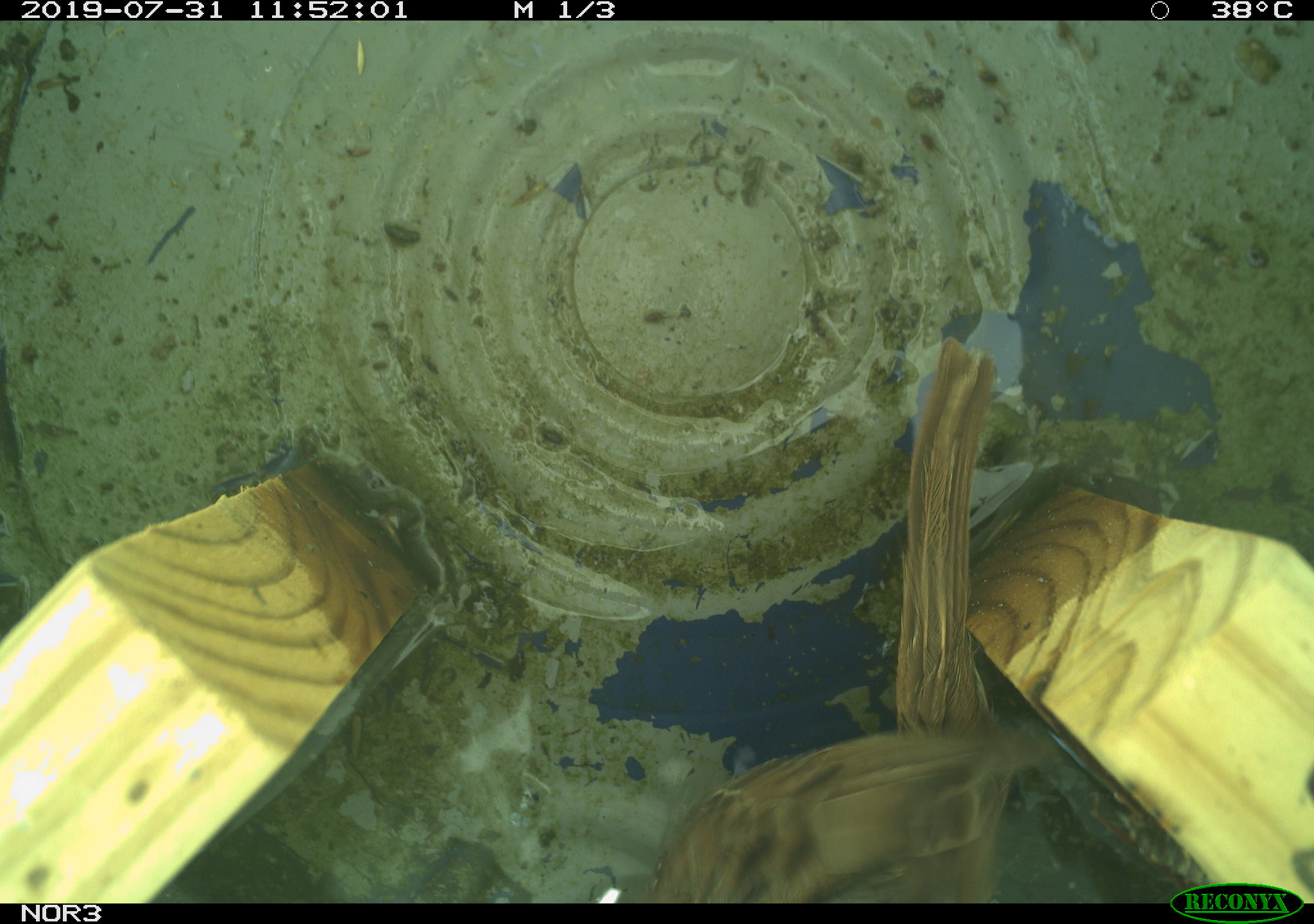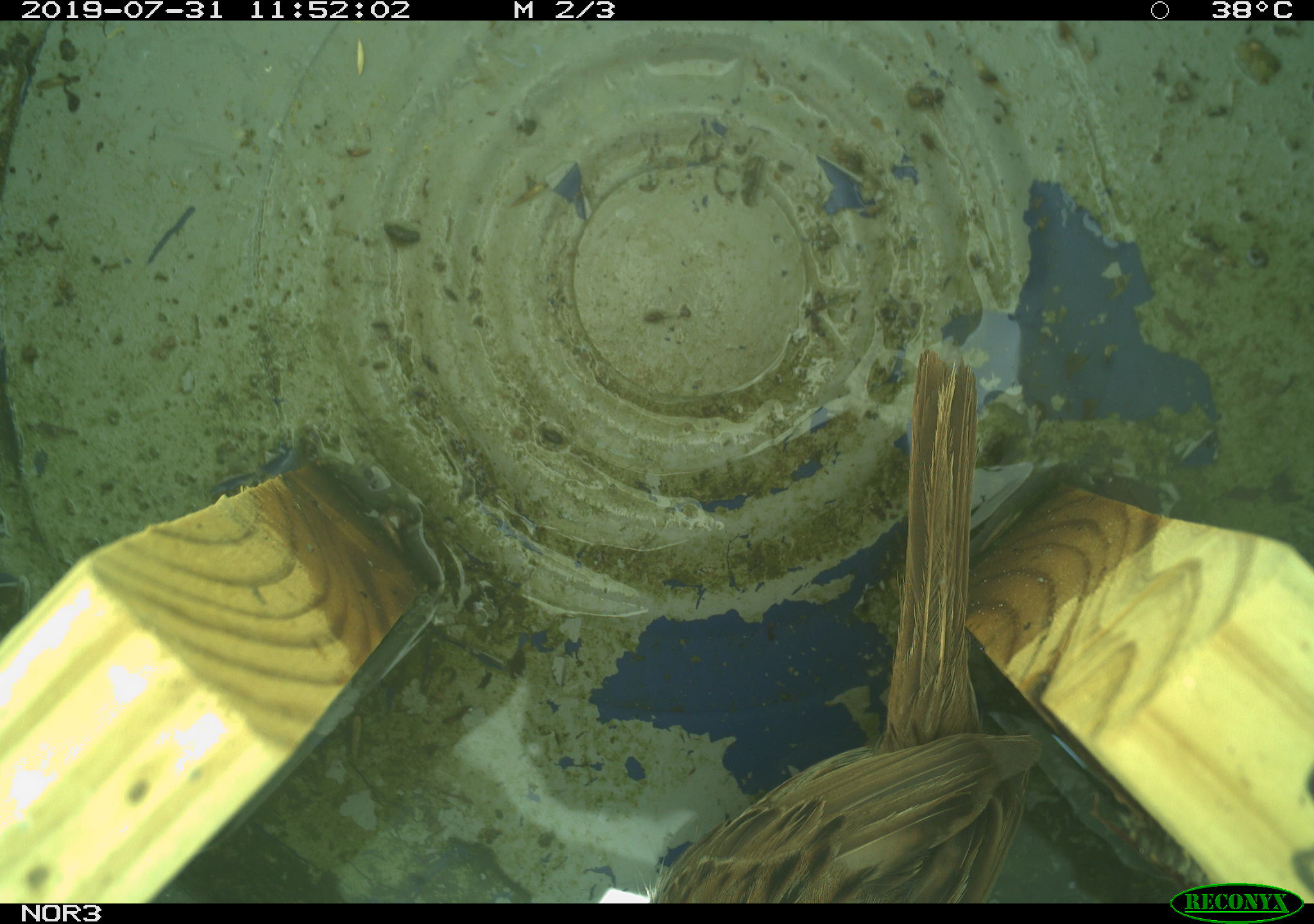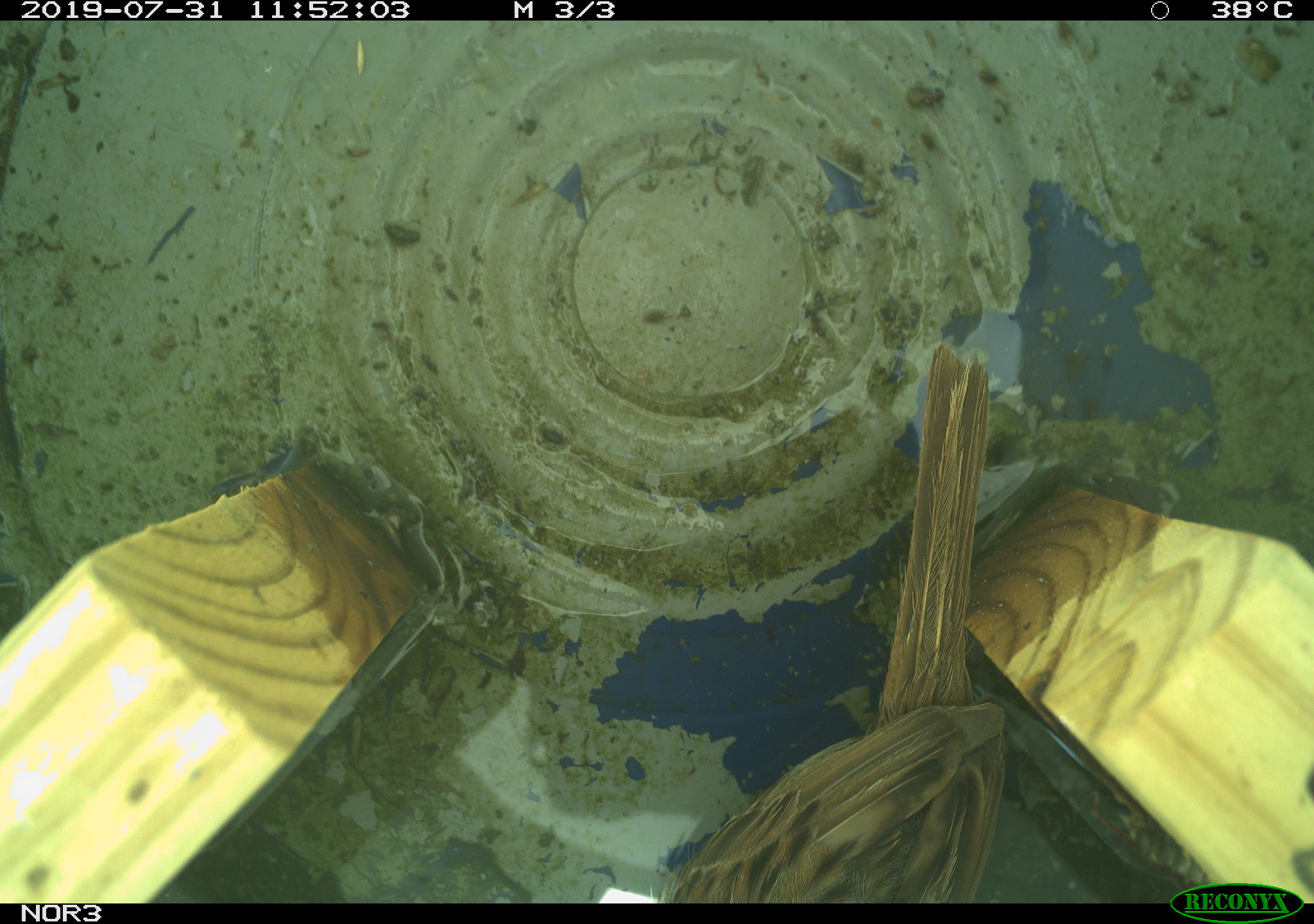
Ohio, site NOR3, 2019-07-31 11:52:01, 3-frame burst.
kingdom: Animalia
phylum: Chordata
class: Aves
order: Passeriformes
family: Passerellidae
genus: Melospiza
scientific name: Melospiza melodia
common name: song sparrow